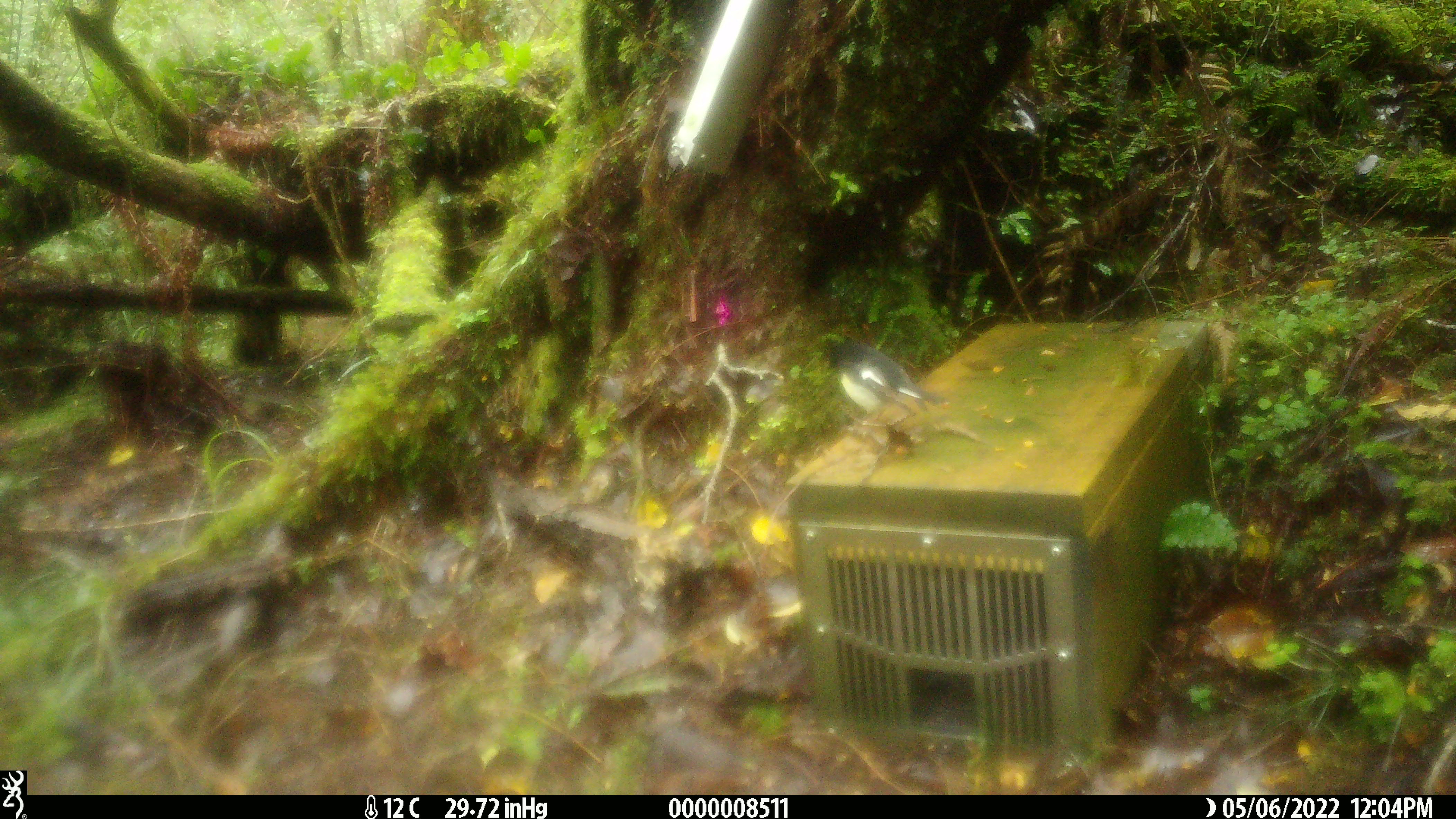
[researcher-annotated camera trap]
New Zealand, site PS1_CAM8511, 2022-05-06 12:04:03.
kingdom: Animalia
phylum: Chordata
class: Aves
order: Passeriformes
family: Petroicidae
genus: Petroica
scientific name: Petroica macrocephala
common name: tomtit